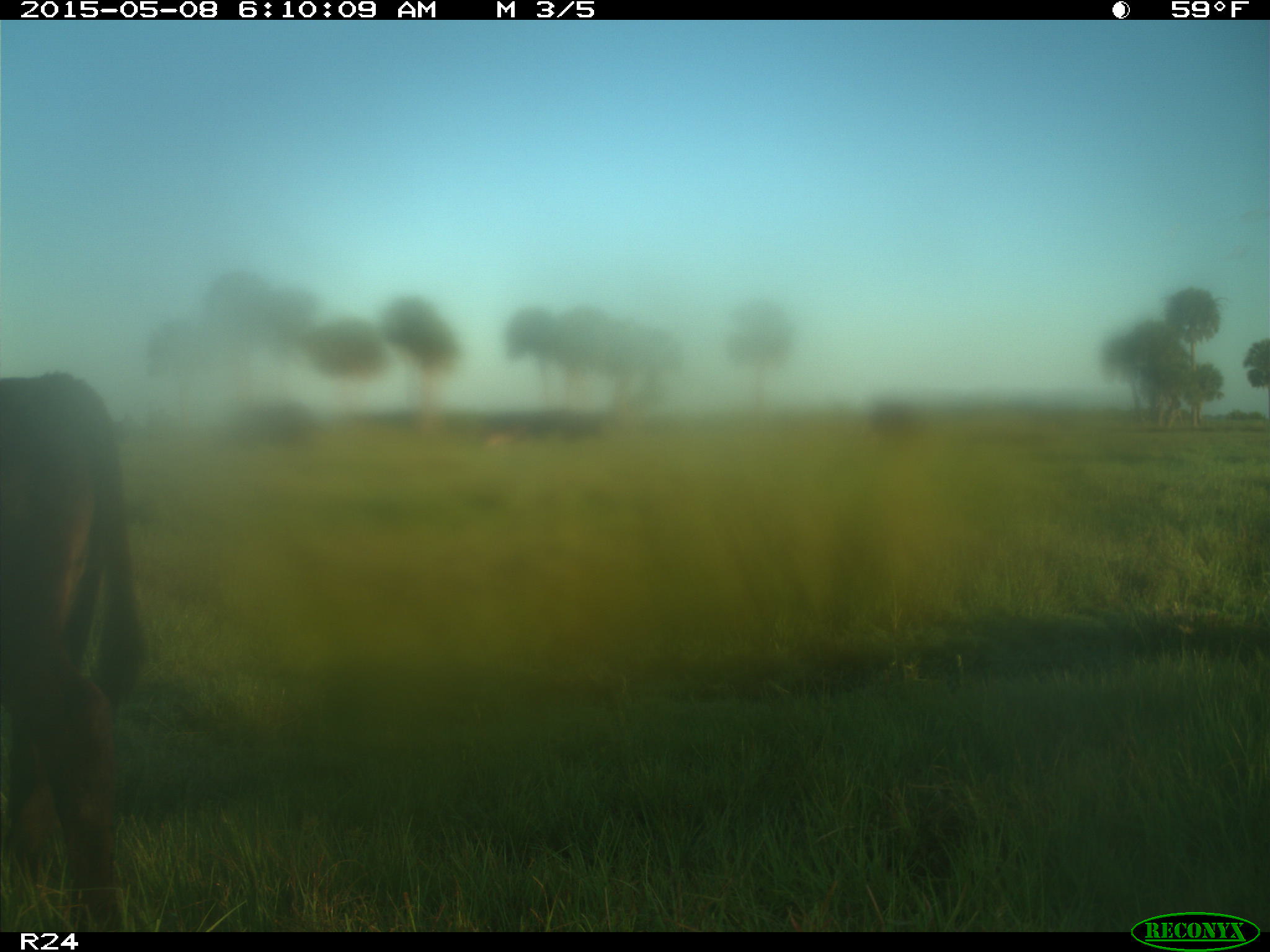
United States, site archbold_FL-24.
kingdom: Animalia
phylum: Chordata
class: Mammalia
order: Artiodactyla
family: Bovidae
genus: Bos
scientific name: Bos taurus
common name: domestic cow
Bos taurus (domestic cow).